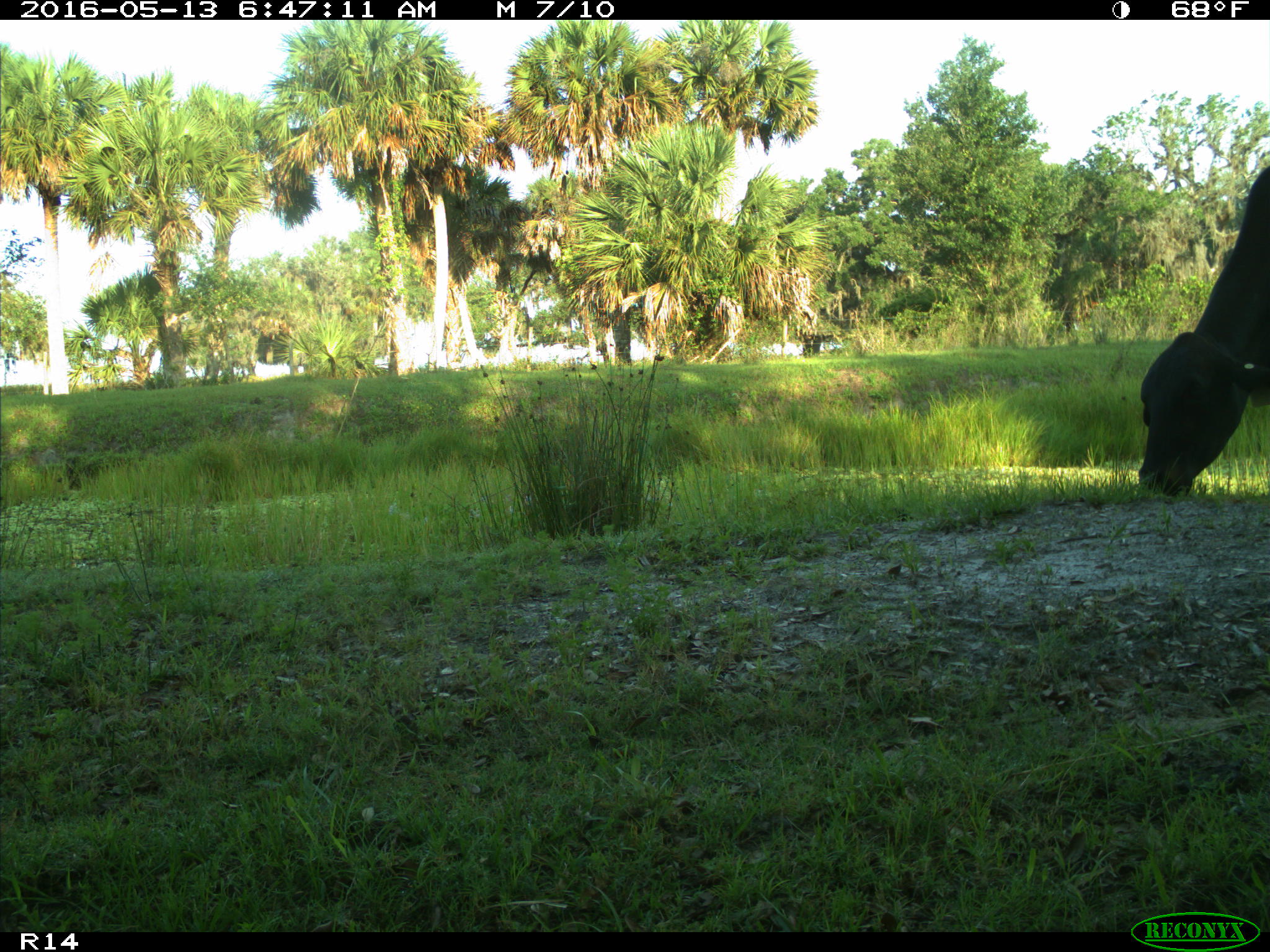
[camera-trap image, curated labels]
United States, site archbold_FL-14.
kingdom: Animalia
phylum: Chordata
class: Mammalia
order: Artiodactyla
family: Bovidae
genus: Bos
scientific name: Bos taurus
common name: domestic cow